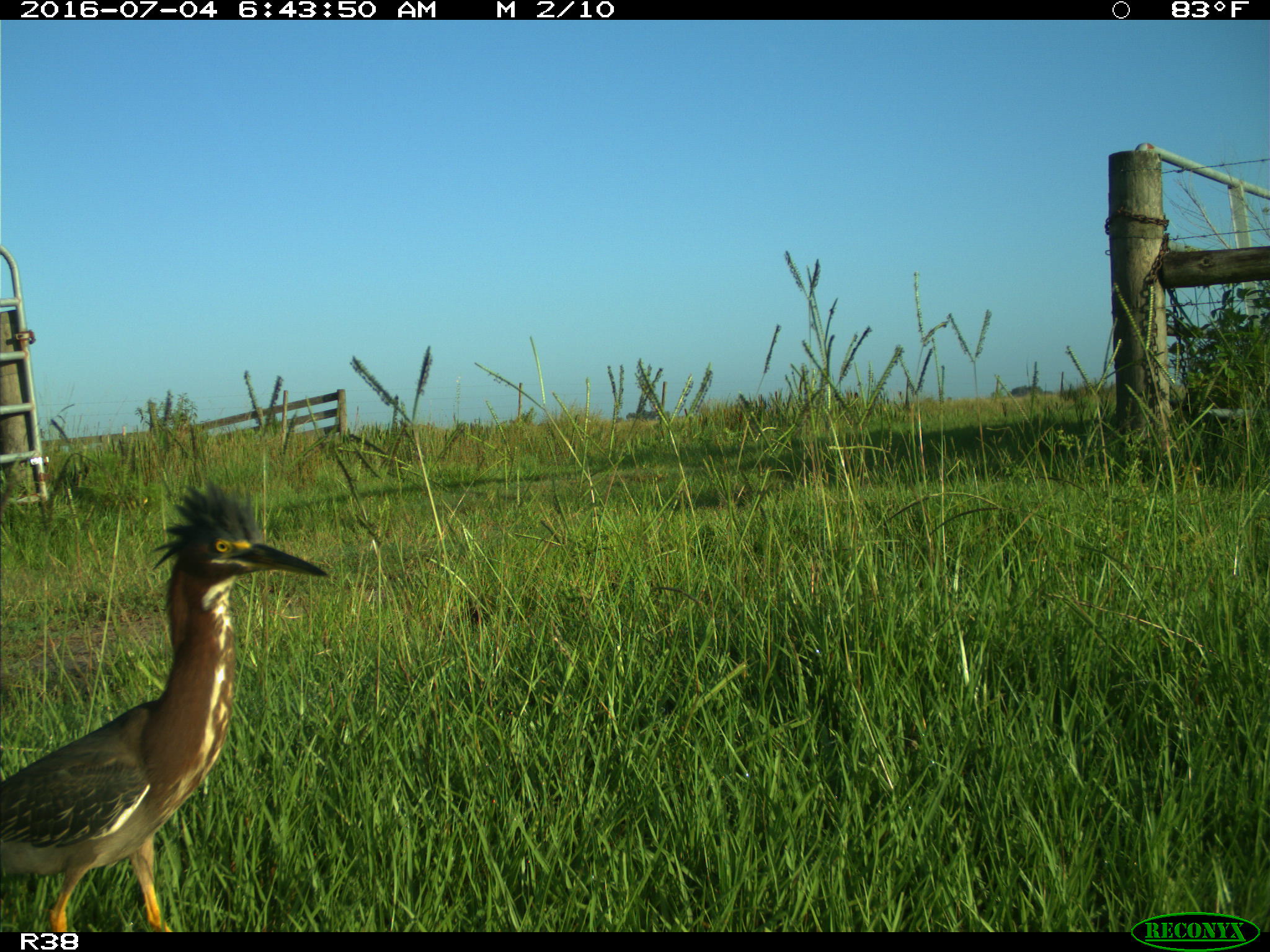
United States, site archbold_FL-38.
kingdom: Animalia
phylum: Chordata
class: Aves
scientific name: Aves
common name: birds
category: unidentified bird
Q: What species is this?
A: Unidentified bird (birds) (Aves).